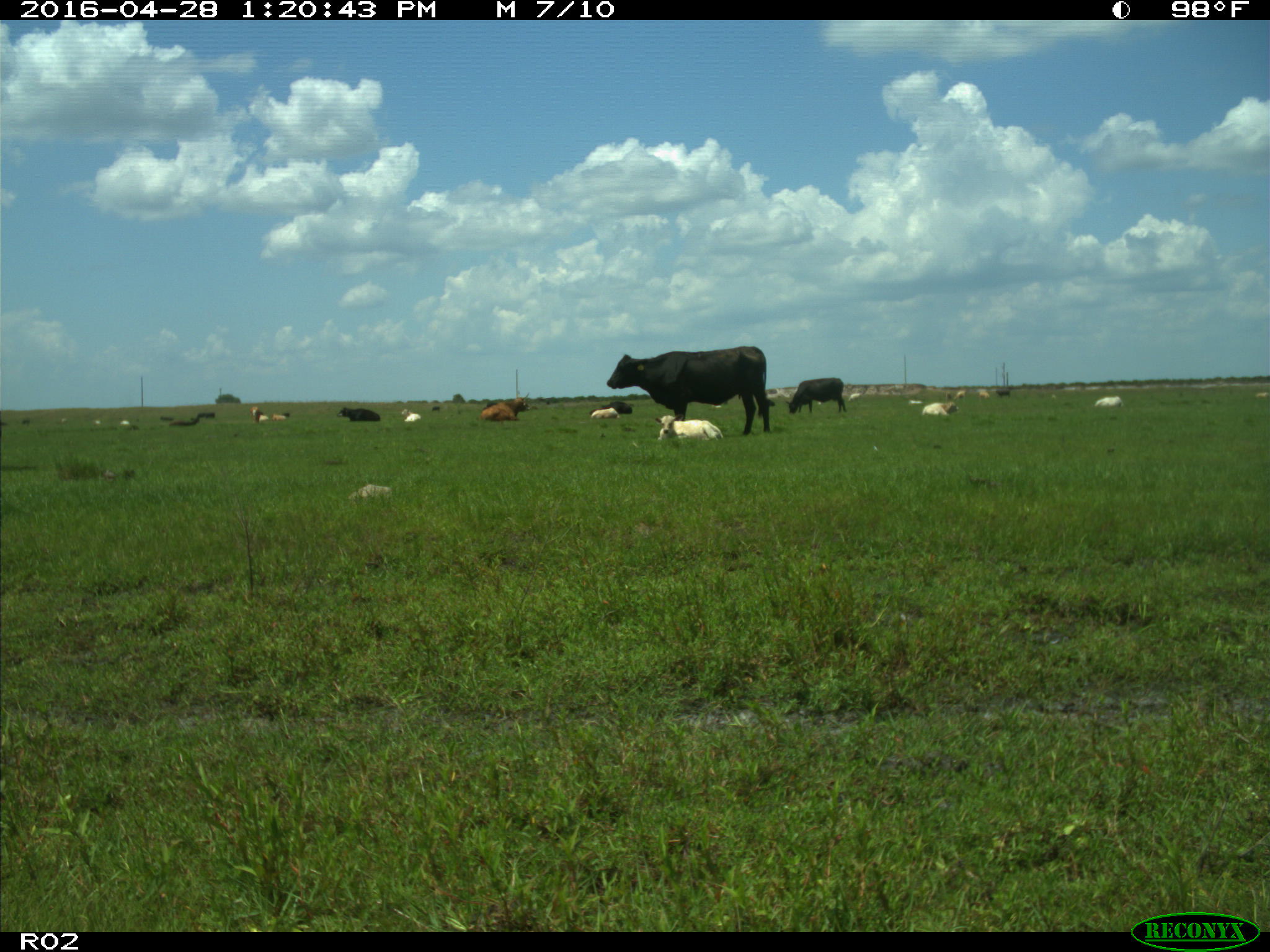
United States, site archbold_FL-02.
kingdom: Animalia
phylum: Chordata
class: Mammalia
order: Artiodactyla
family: Bovidae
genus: Bos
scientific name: Bos taurus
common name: domestic cow